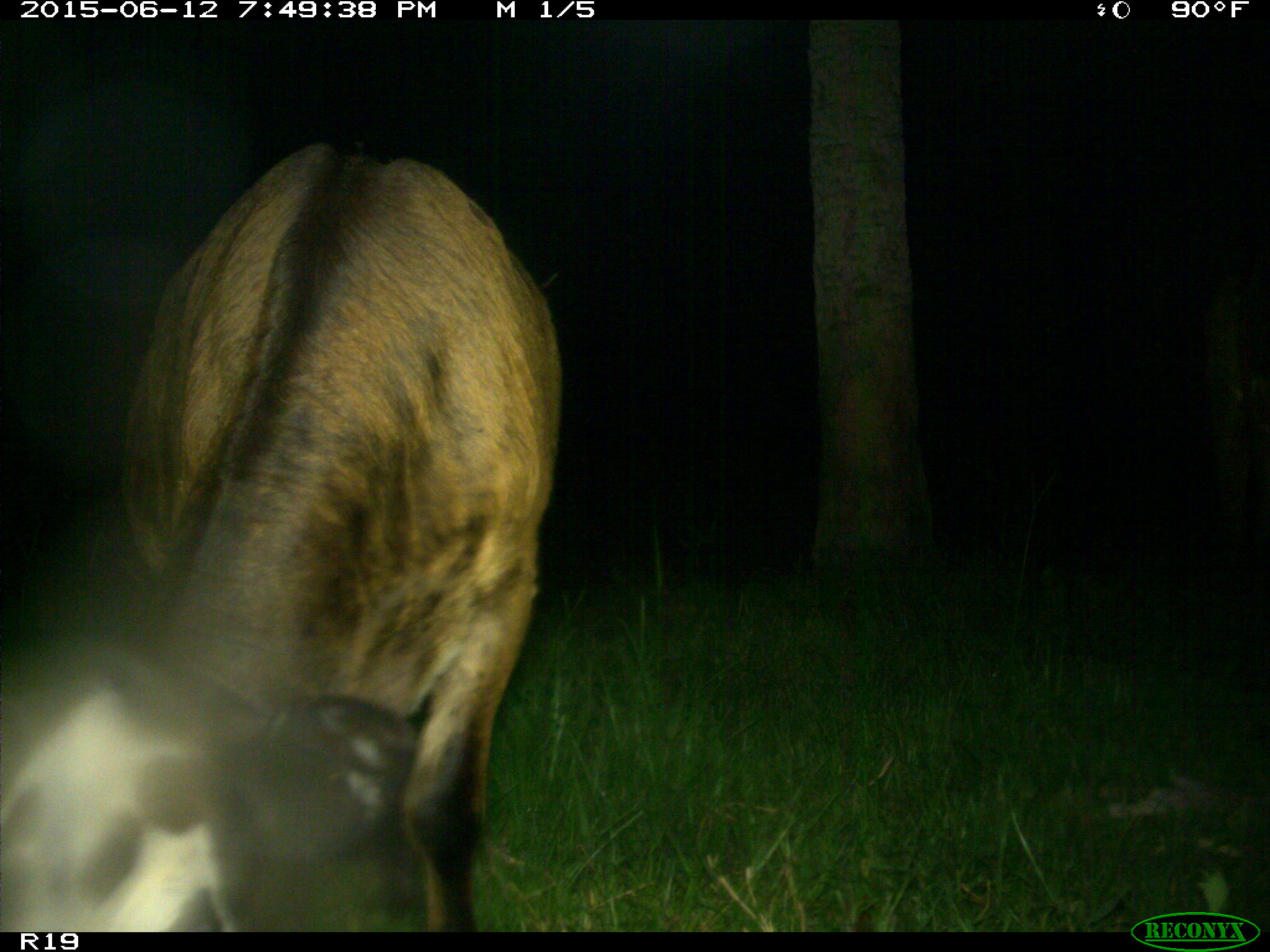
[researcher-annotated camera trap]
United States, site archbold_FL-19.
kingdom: Animalia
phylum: Chordata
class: Mammalia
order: Artiodactyla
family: Bovidae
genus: Bos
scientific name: Bos taurus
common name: domestic cow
Bos taurus (domestic cow).